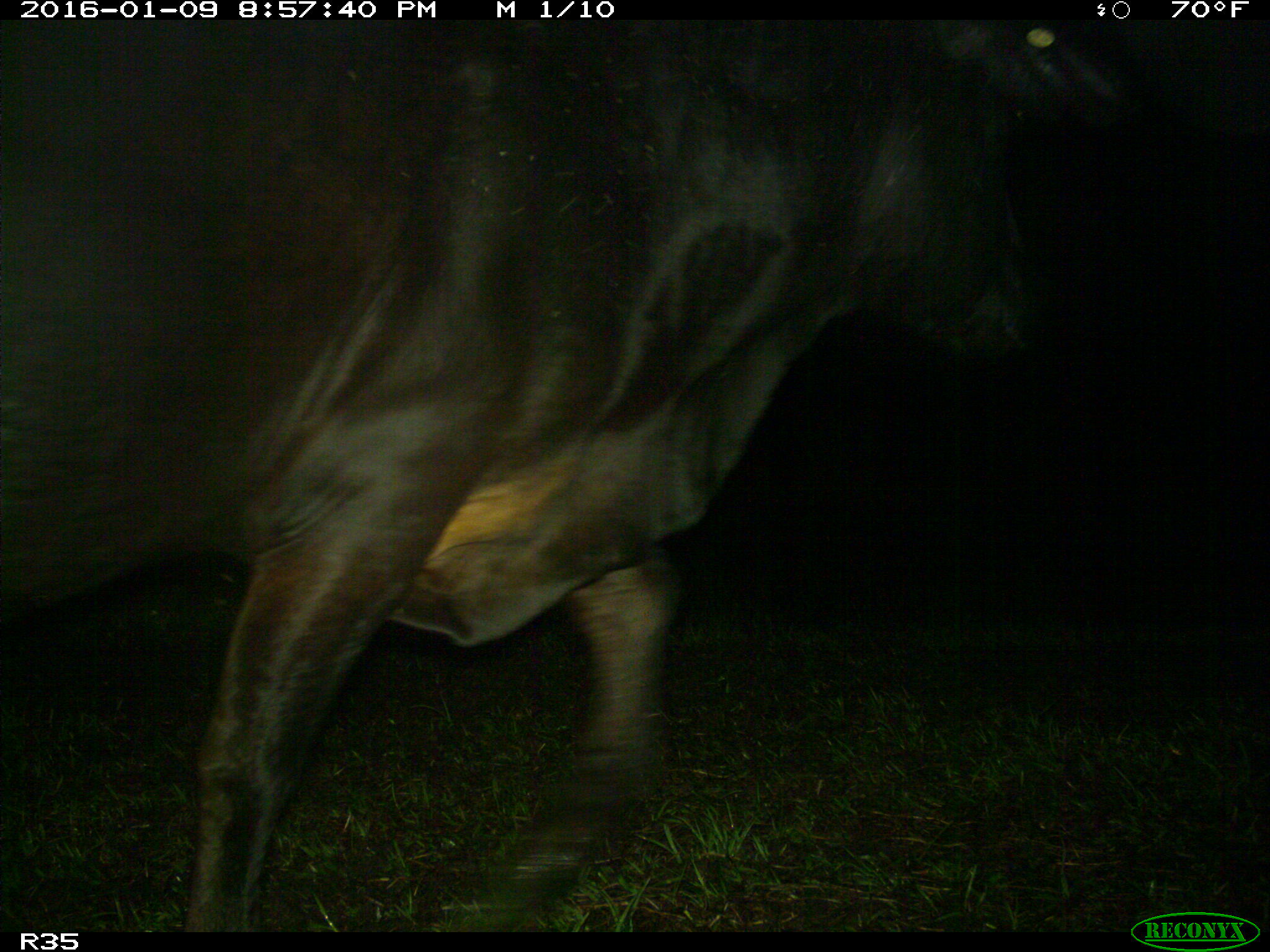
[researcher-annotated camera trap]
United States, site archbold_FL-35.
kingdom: Animalia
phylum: Chordata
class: Mammalia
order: Artiodactyla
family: Bovidae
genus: Bos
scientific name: Bos taurus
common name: domestic cow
Bos taurus (domestic cow).